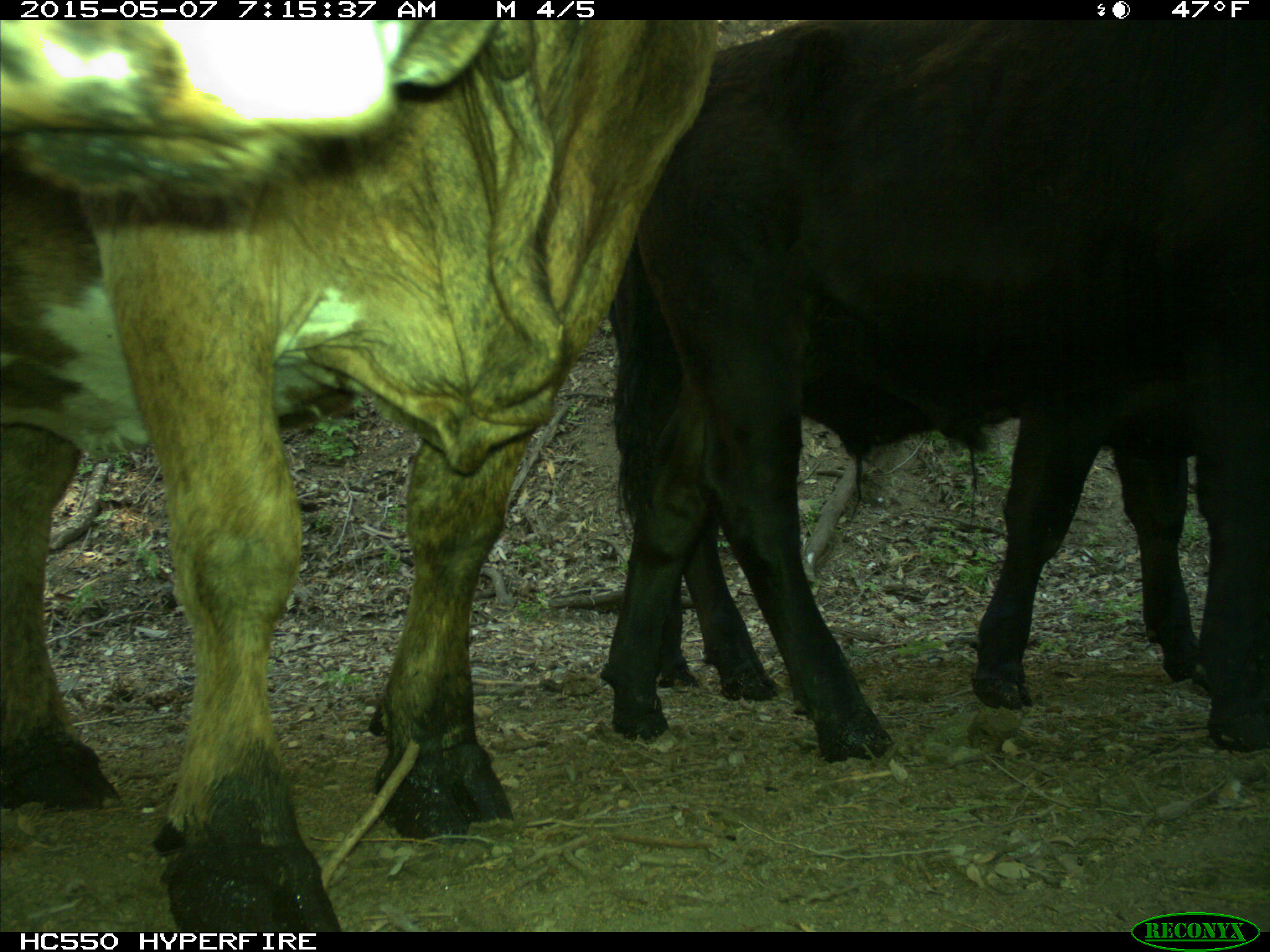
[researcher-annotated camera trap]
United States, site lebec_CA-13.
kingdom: Animalia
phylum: Chordata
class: Mammalia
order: Artiodactyla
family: Bovidae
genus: Bos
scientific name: Bos taurus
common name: domestic cow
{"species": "Bos taurus (domestic cow)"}